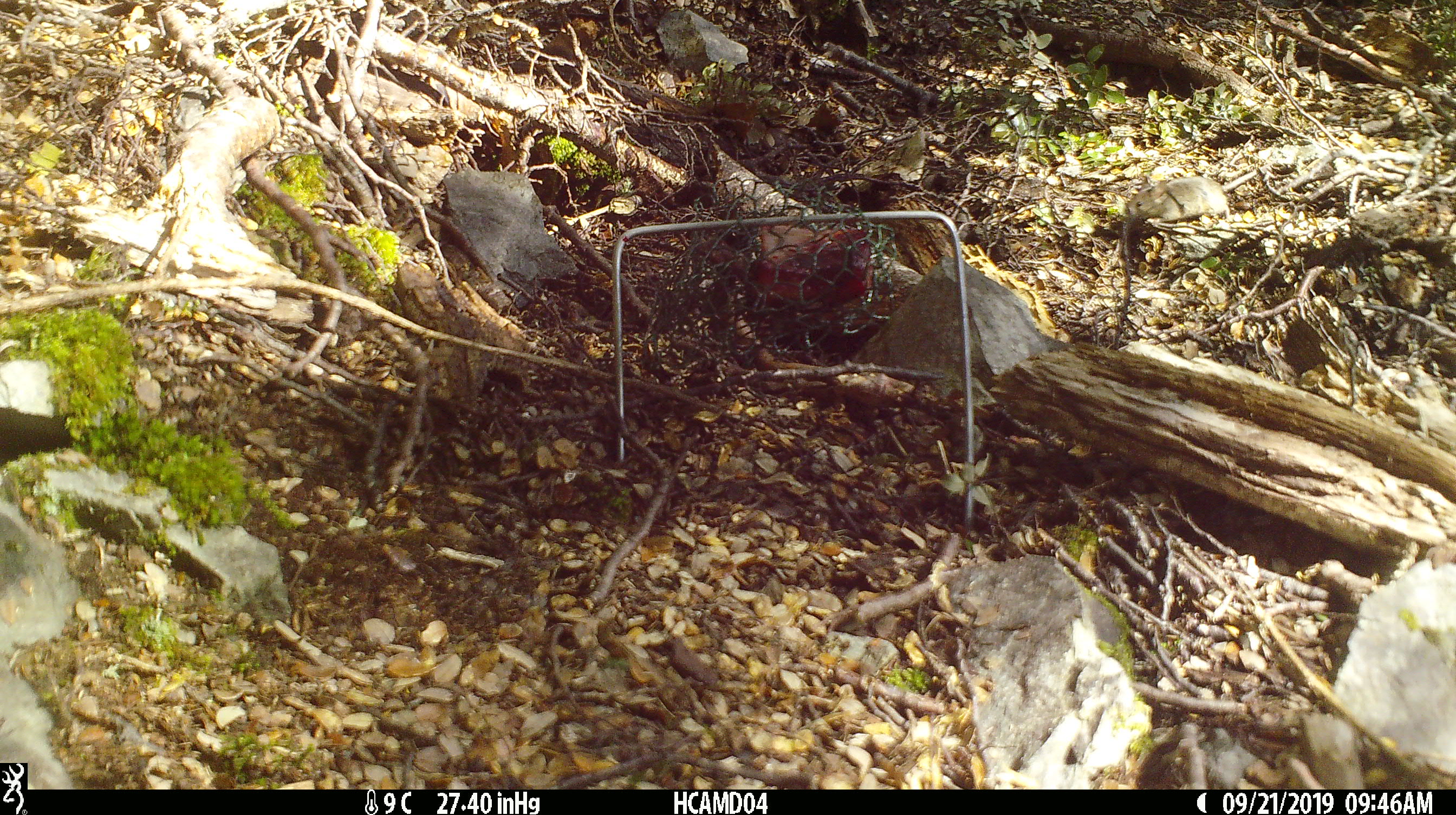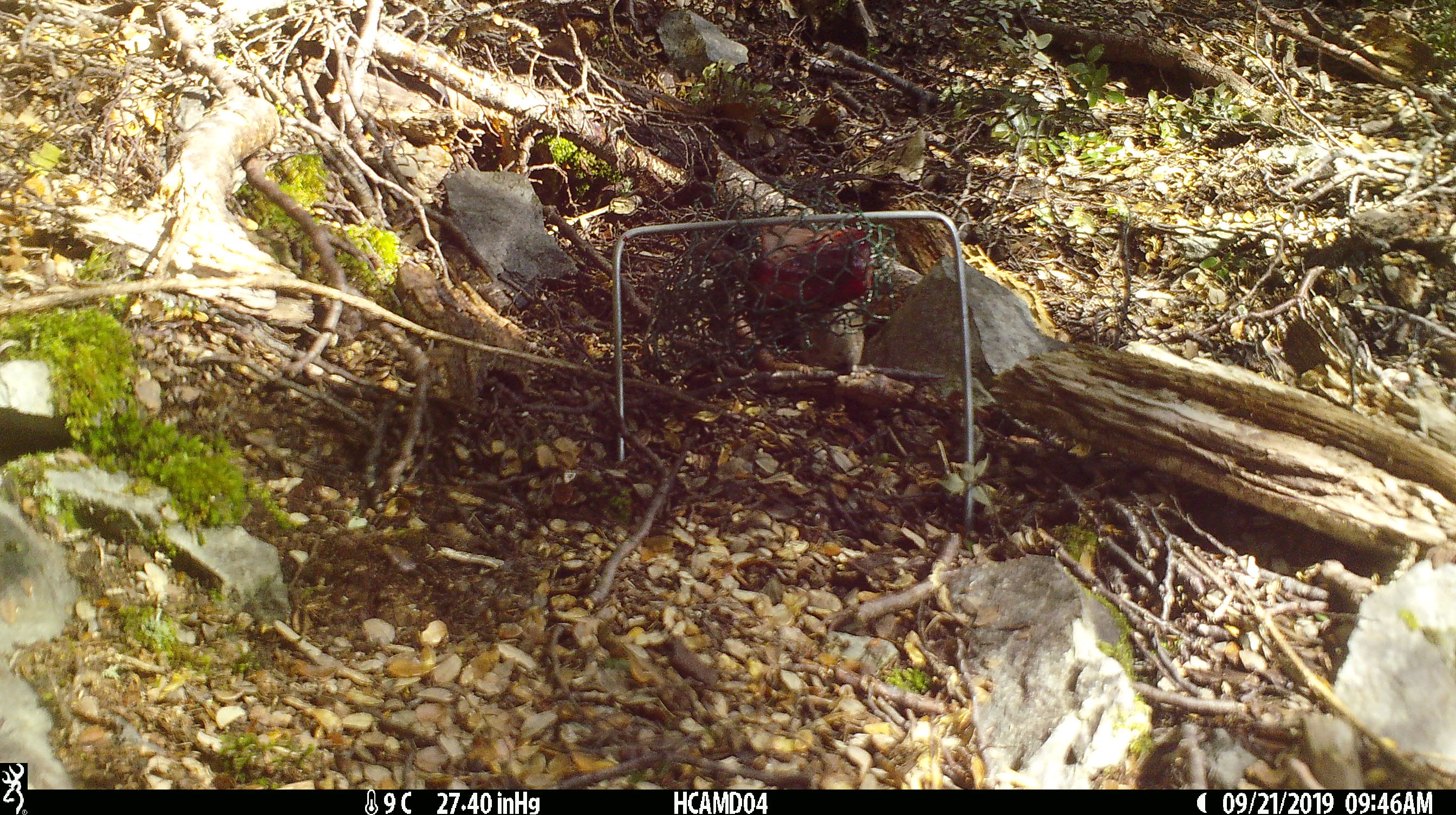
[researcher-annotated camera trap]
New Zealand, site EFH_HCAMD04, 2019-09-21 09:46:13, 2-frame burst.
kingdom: Animalia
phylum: Chordata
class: Mammalia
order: Rodentia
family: Muridae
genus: Mus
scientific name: Mus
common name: mouse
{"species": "mouse (Mus)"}